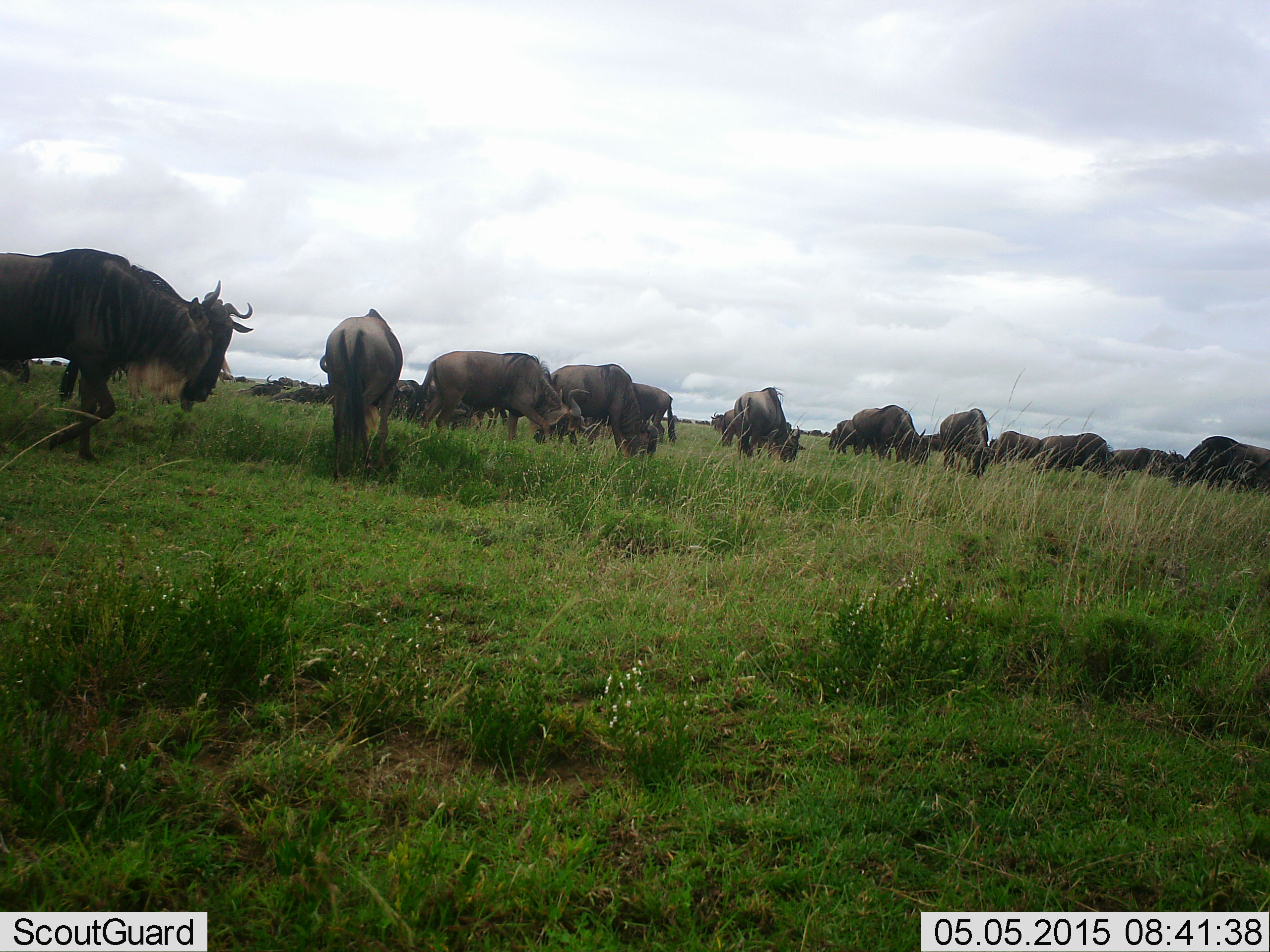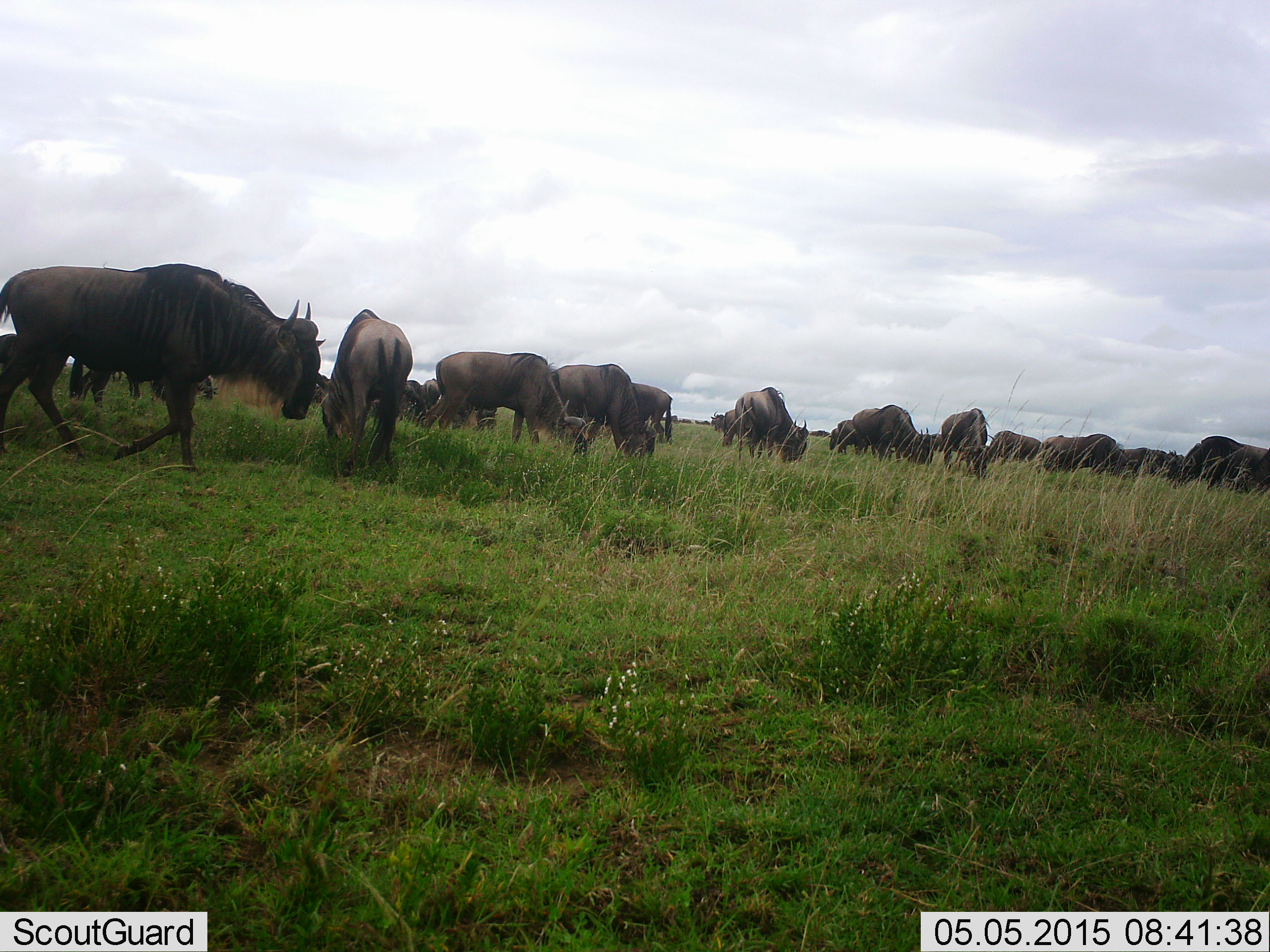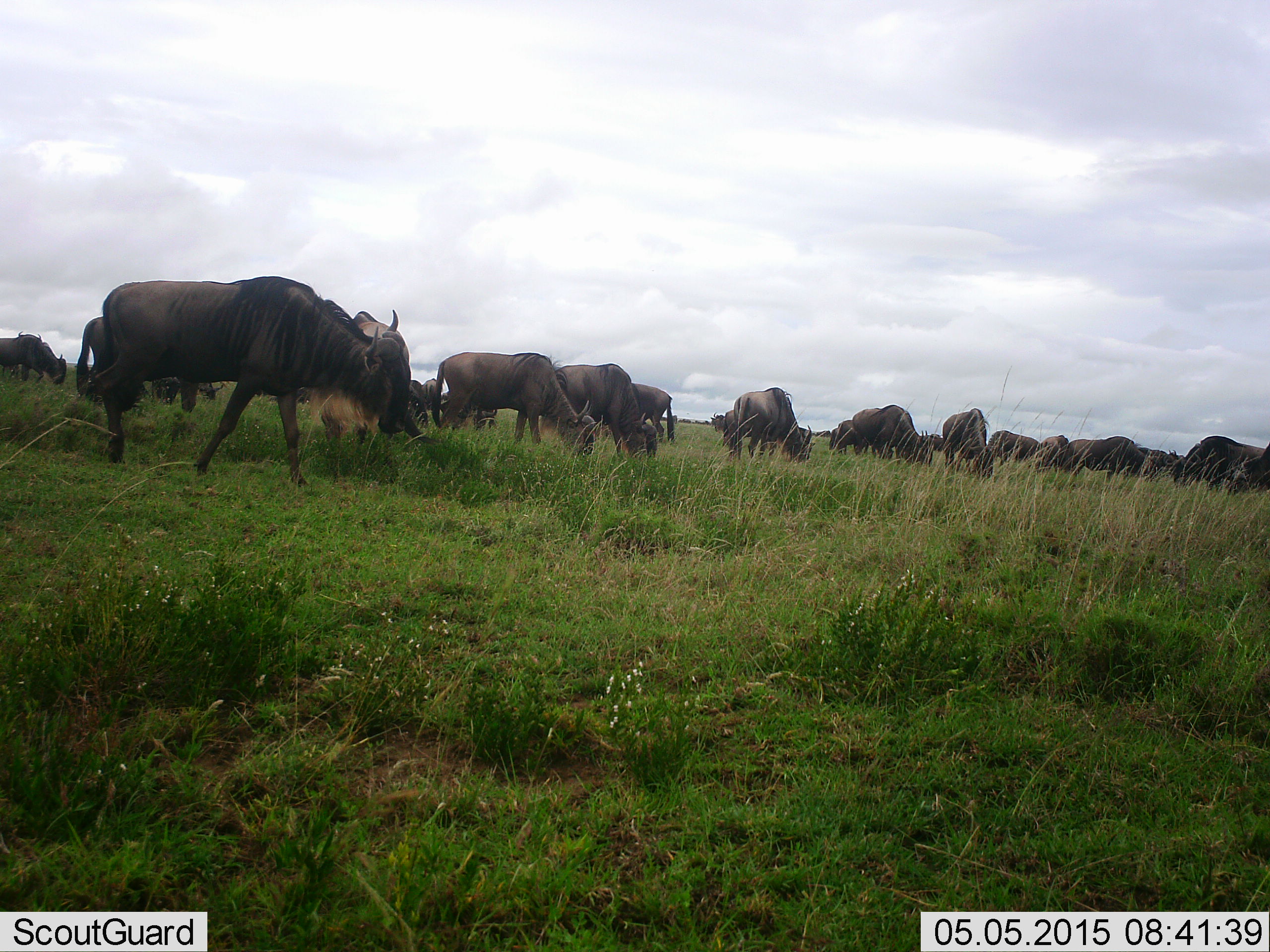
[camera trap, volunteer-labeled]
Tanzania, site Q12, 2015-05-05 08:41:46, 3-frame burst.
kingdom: Animalia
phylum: Chordata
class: Mammalia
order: Artiodactyla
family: Bovidae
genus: Connochaetes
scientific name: Connochaetes taurinus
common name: blue wildebeest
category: wildebeest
Wildebeest (blue wildebeest) (Connochaetes taurinus), count 11-50. Behavior (volunteer vote fractions): standing 50%, resting 10%, moving 70%, interacting 10%. Young present (vote fraction): 0%. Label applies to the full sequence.